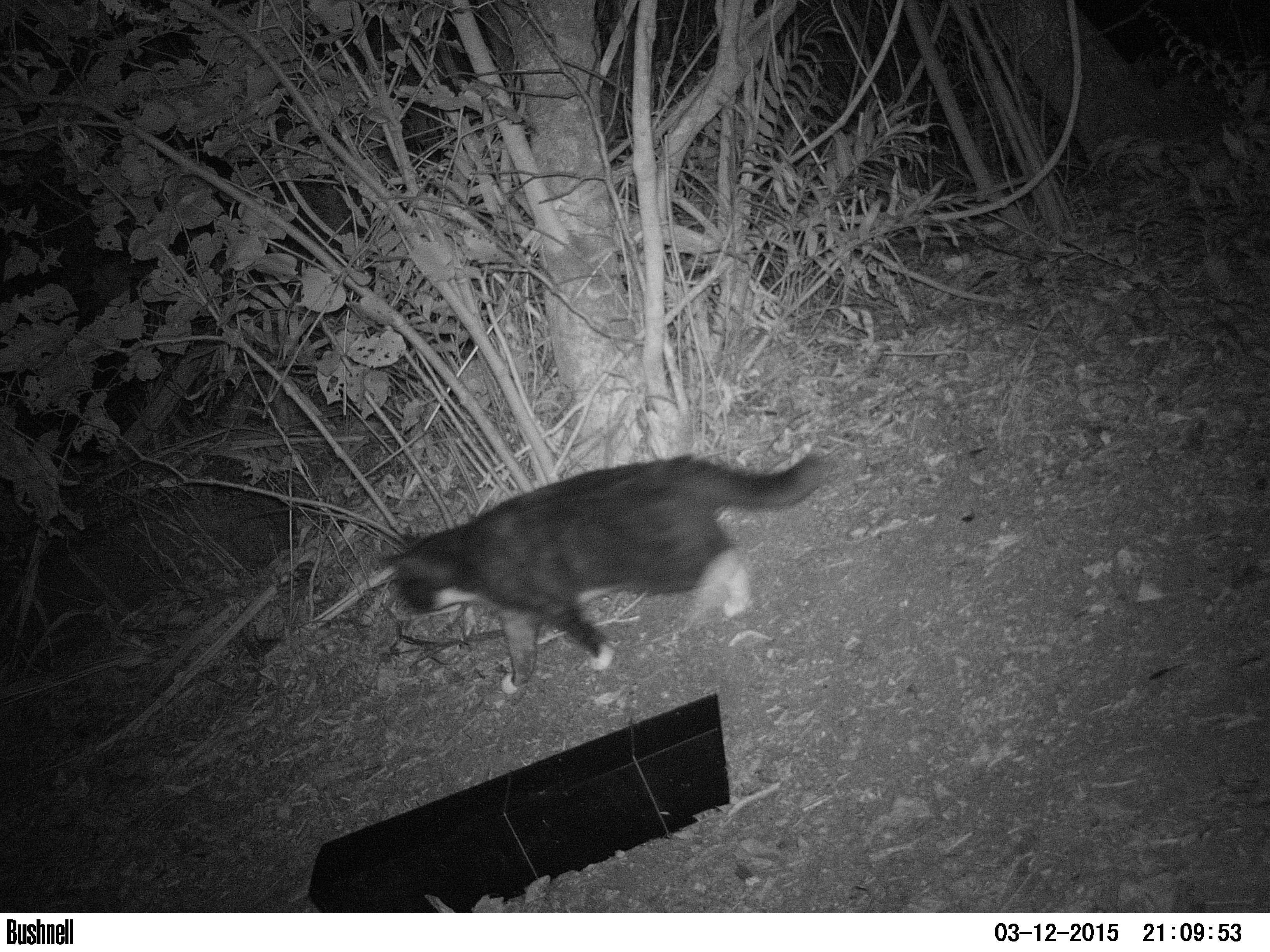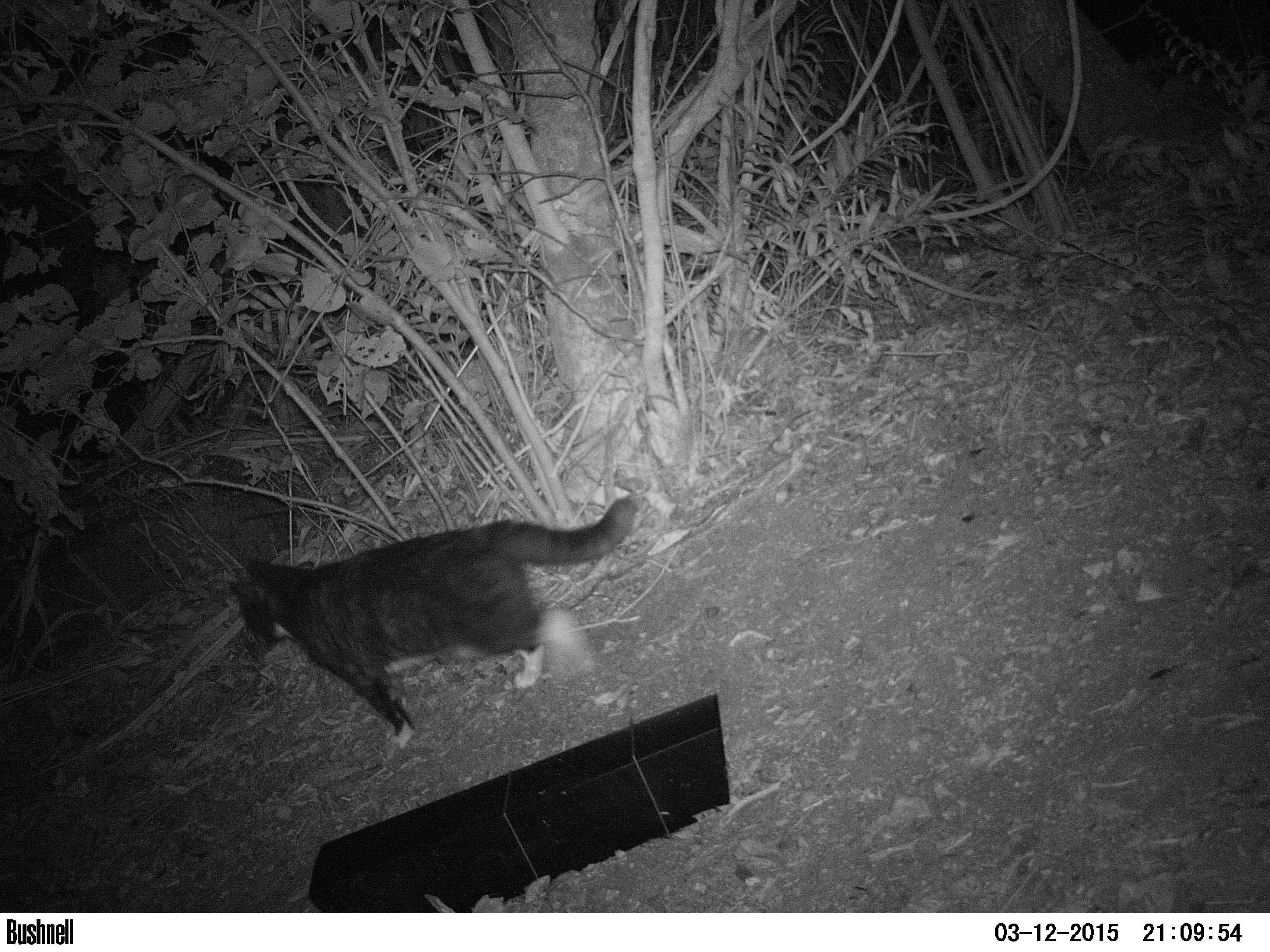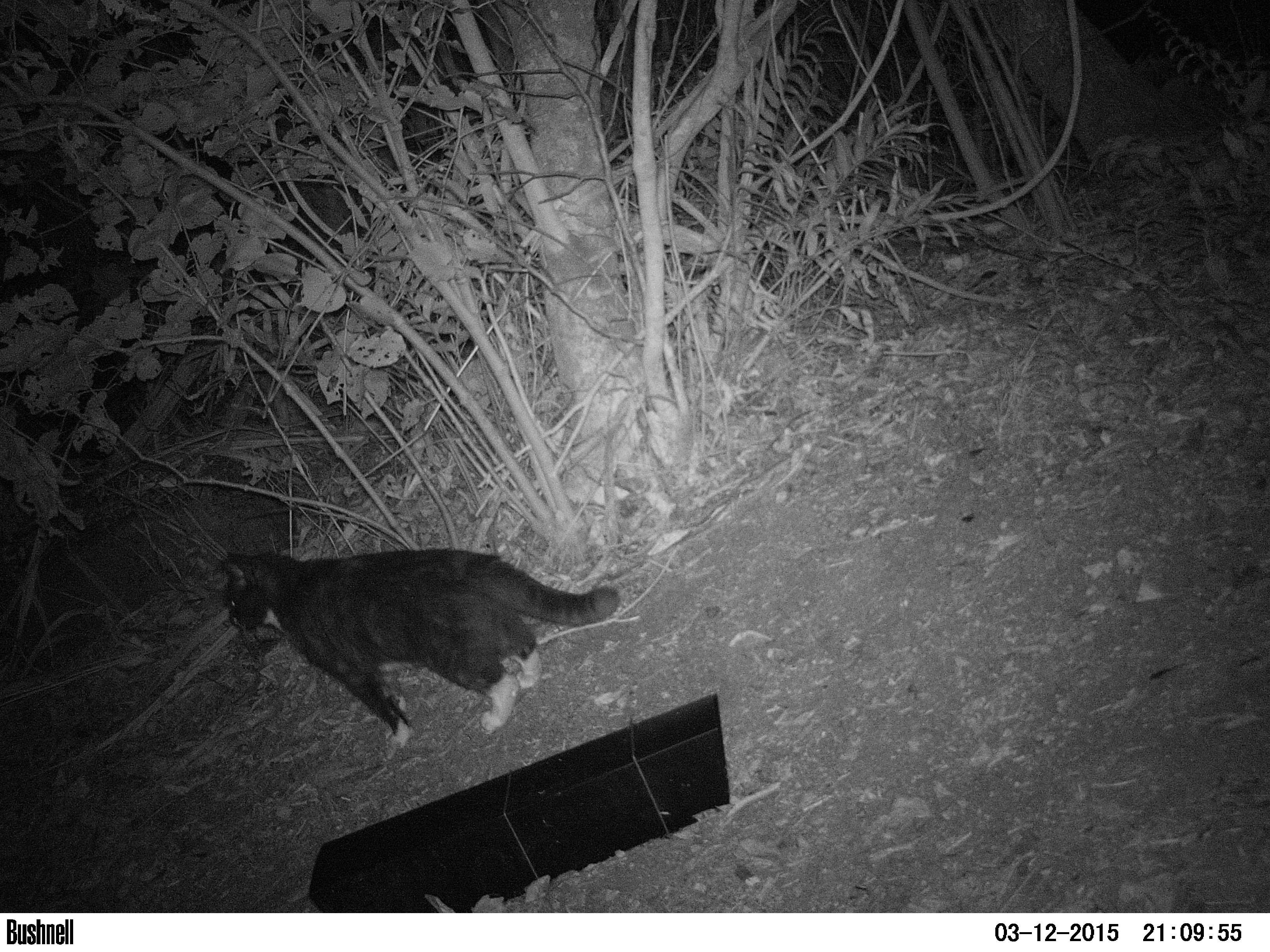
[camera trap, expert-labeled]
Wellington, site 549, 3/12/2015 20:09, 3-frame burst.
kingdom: Animalia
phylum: Chordata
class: Mammalia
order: Carnivora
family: Felidae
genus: Felis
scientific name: Felis catus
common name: cat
Cat (Felis catus).